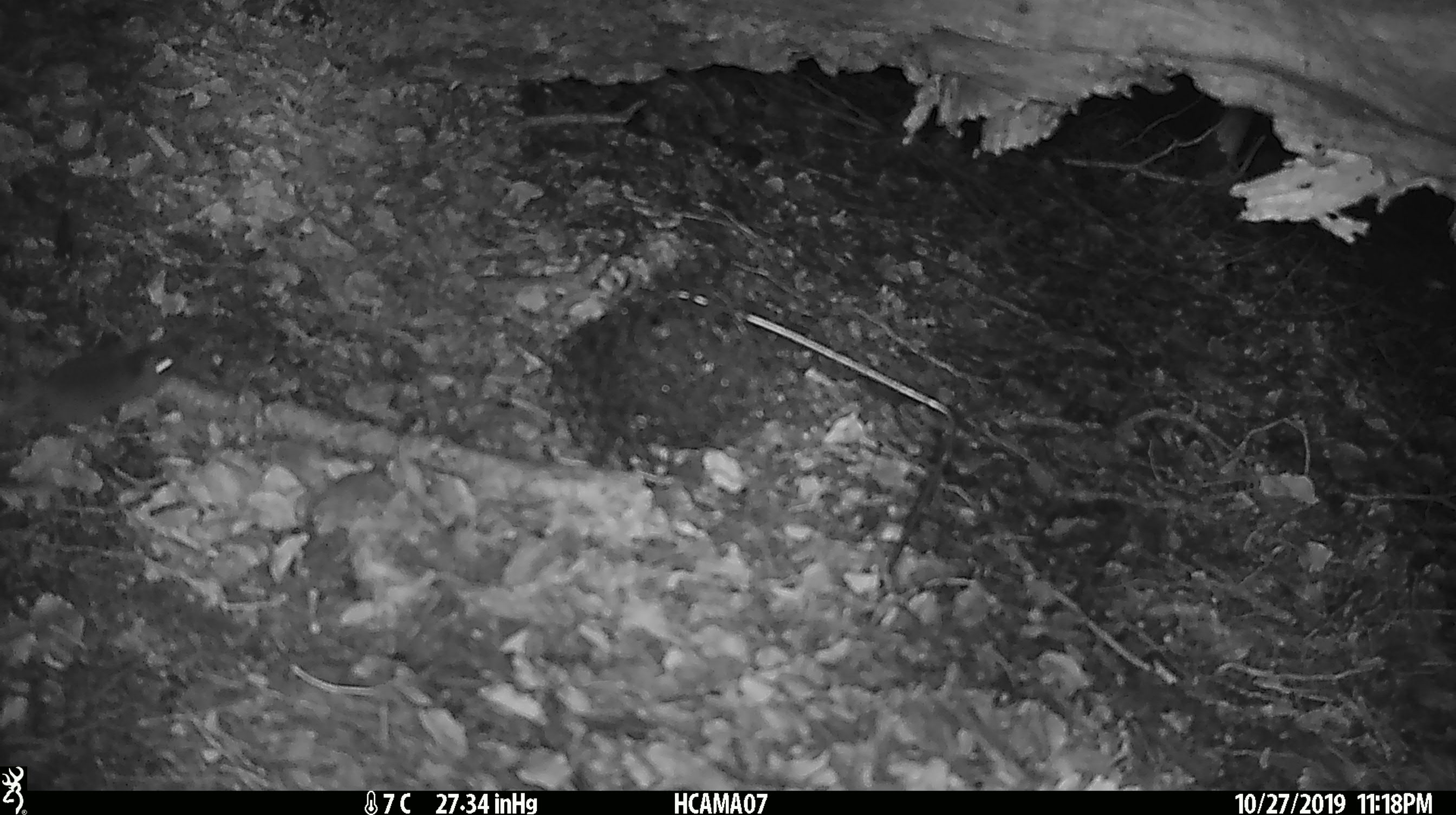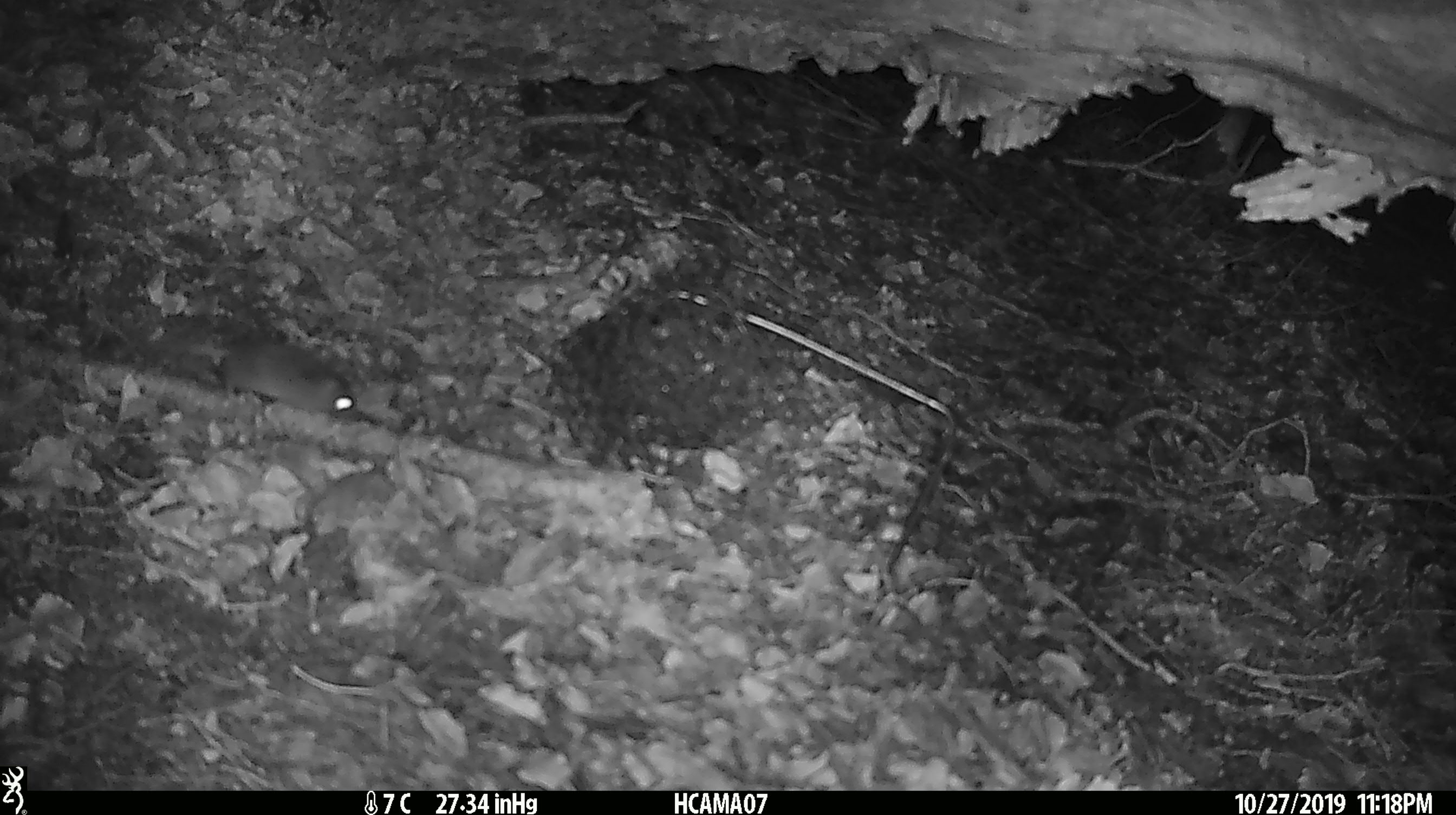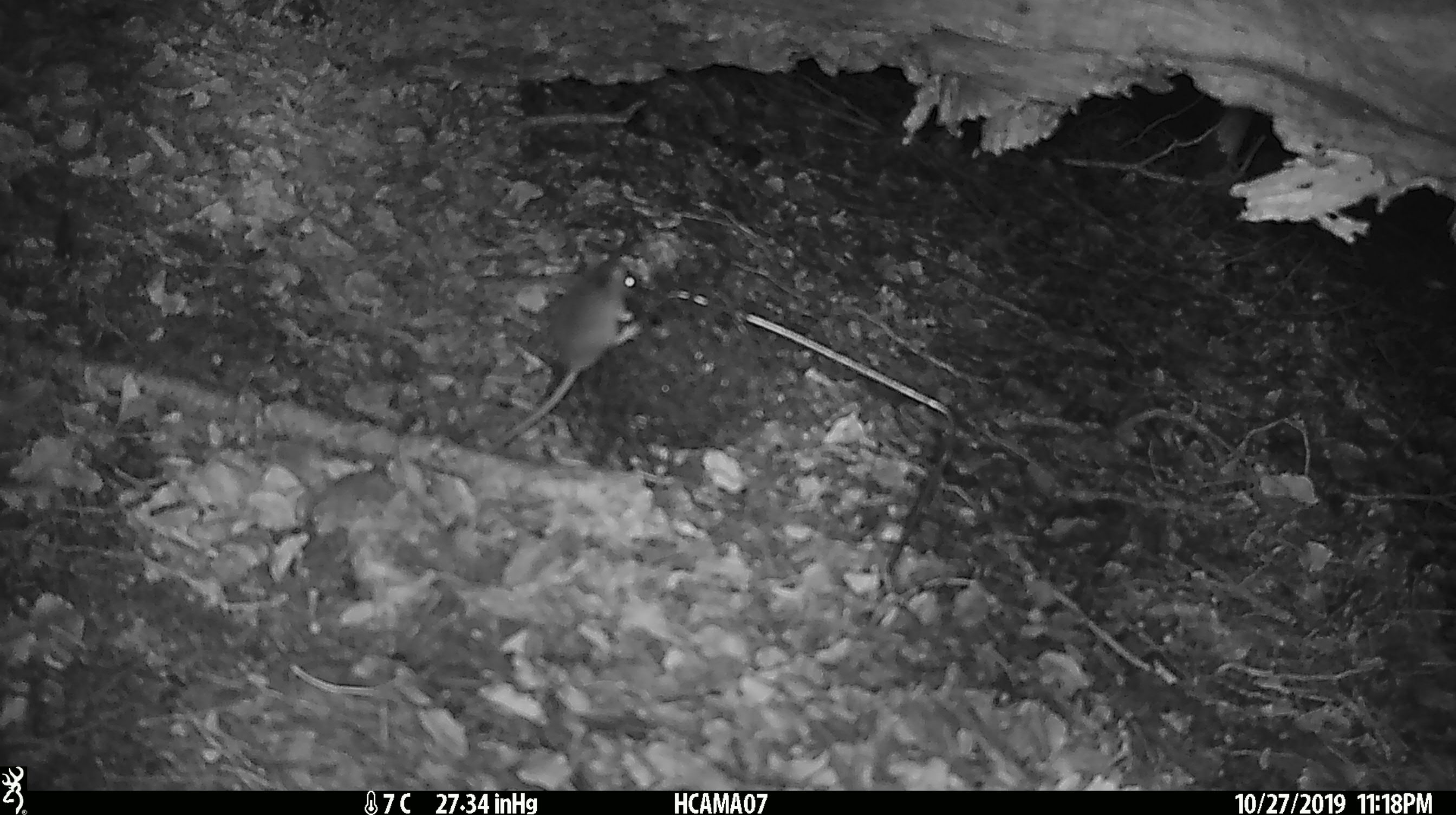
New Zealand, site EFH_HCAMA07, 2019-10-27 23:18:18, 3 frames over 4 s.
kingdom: Animalia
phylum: Chordata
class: Mammalia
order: Rodentia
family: Muridae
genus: Mus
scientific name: Mus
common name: mouse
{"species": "mouse (Mus)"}